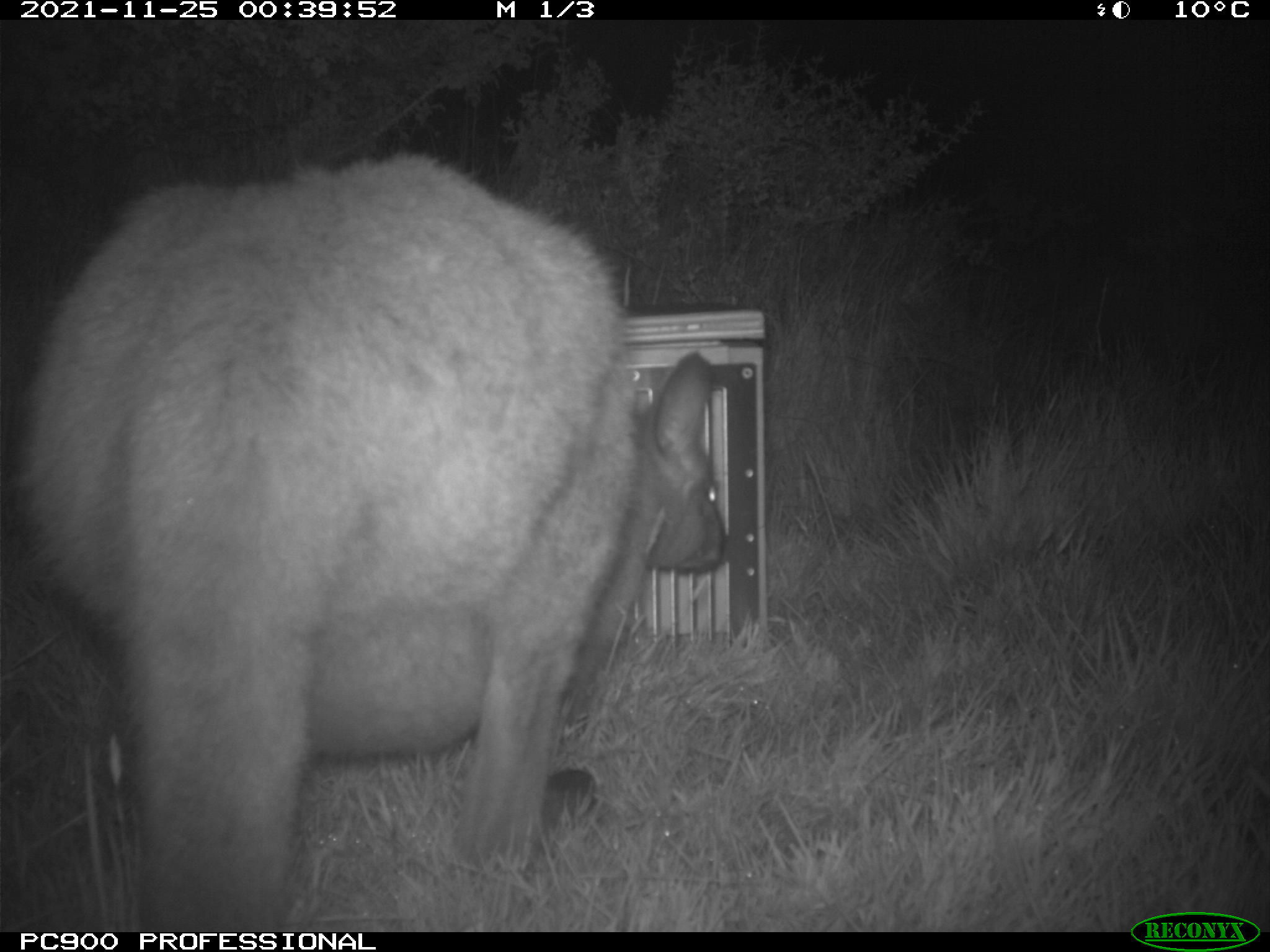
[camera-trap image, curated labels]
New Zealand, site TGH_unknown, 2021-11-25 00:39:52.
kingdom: Animalia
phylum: Chordata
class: Mammalia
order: Diprotodontia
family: Macropodidae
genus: Notamacropus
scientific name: Notamacropus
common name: wallaby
Wallaby (Notamacropus).